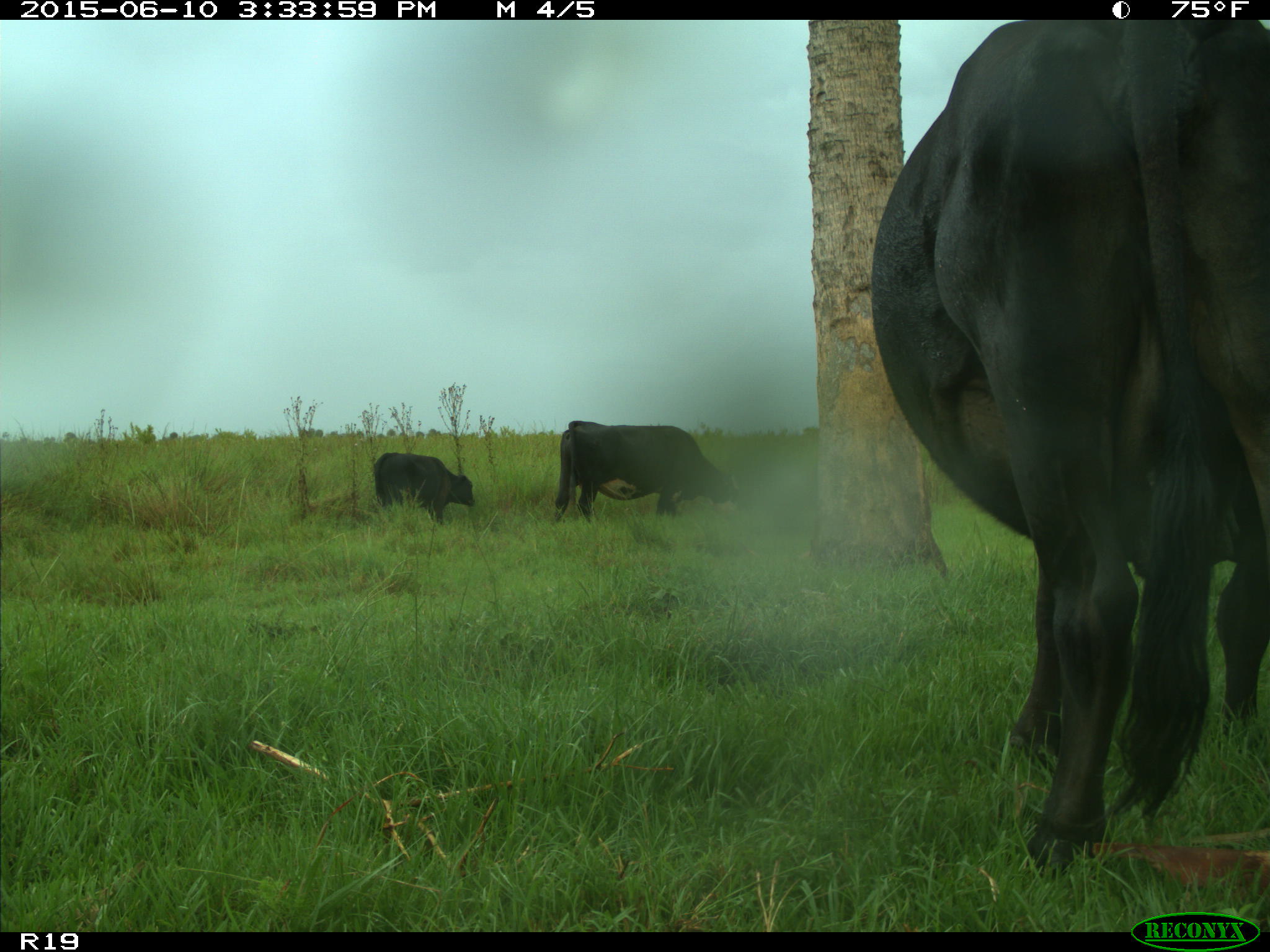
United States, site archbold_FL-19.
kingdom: Animalia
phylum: Chordata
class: Mammalia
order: Artiodactyla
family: Bovidae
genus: Bos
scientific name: Bos taurus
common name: domestic cow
Bos taurus (domestic cow).